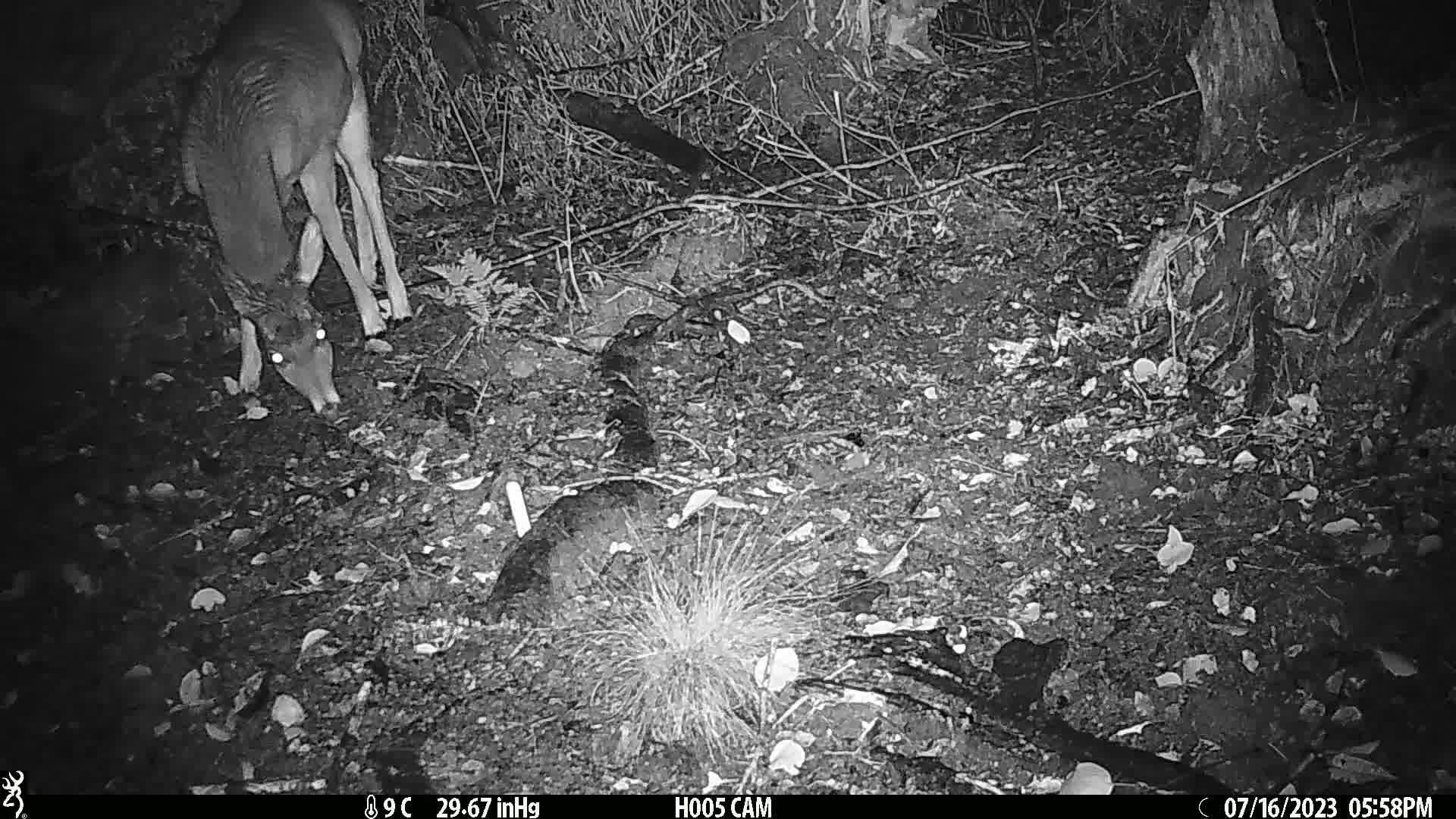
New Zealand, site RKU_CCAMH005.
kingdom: Animalia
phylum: Chordata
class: Mammalia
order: Artiodactyla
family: Cervidae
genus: Odocoileus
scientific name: Odocoileus virginianus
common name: white-tailed deer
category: white tailed deer